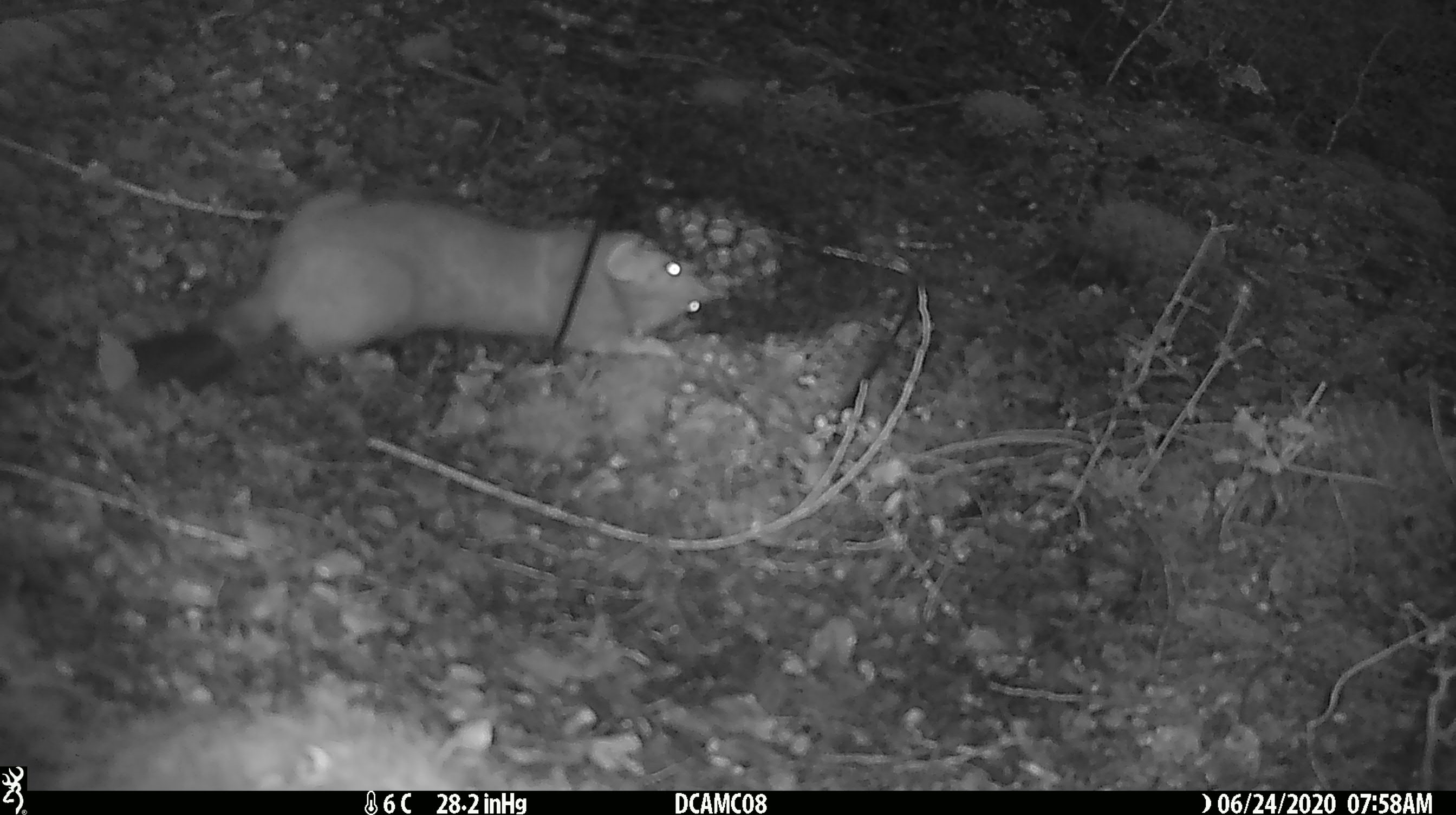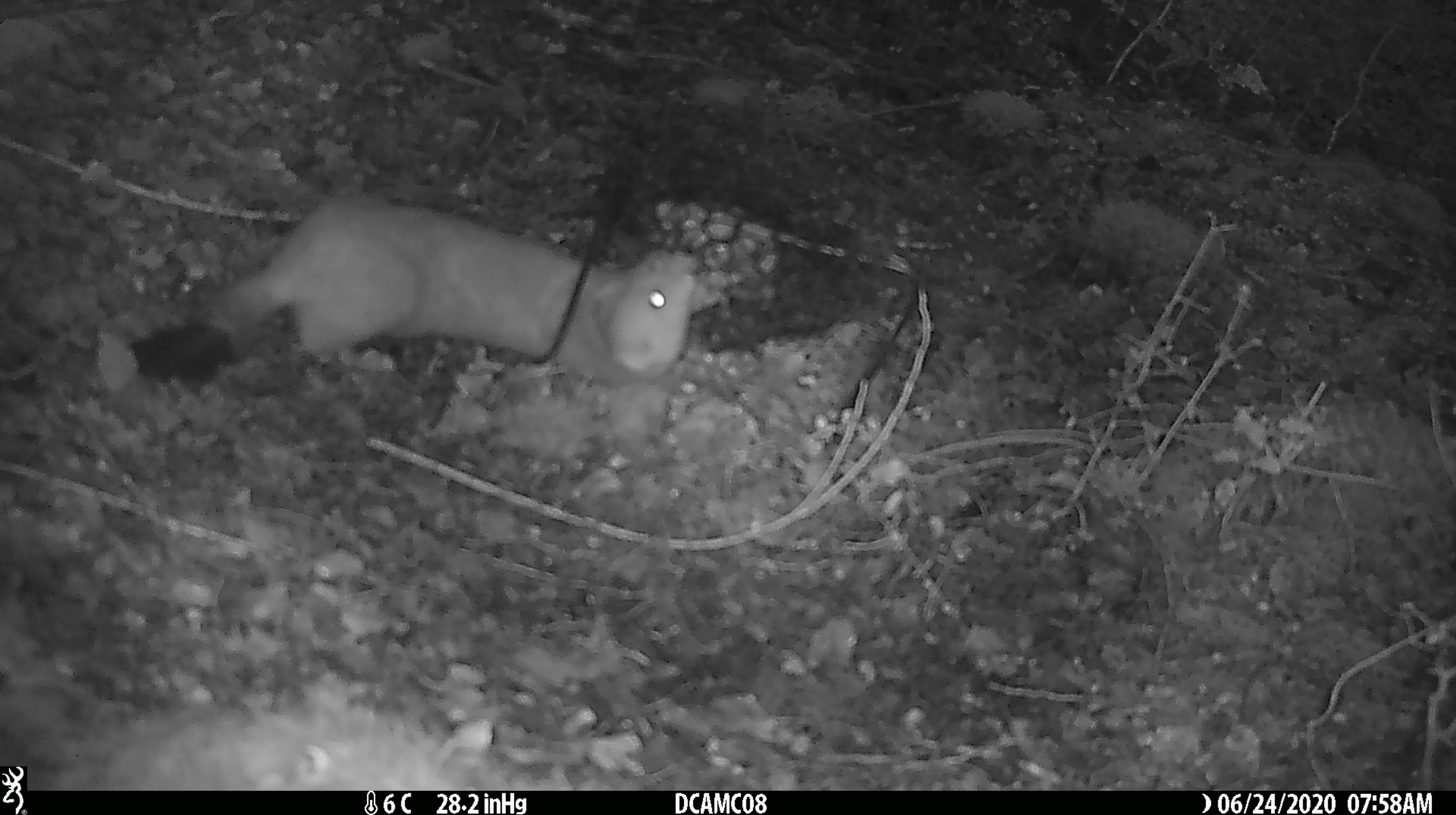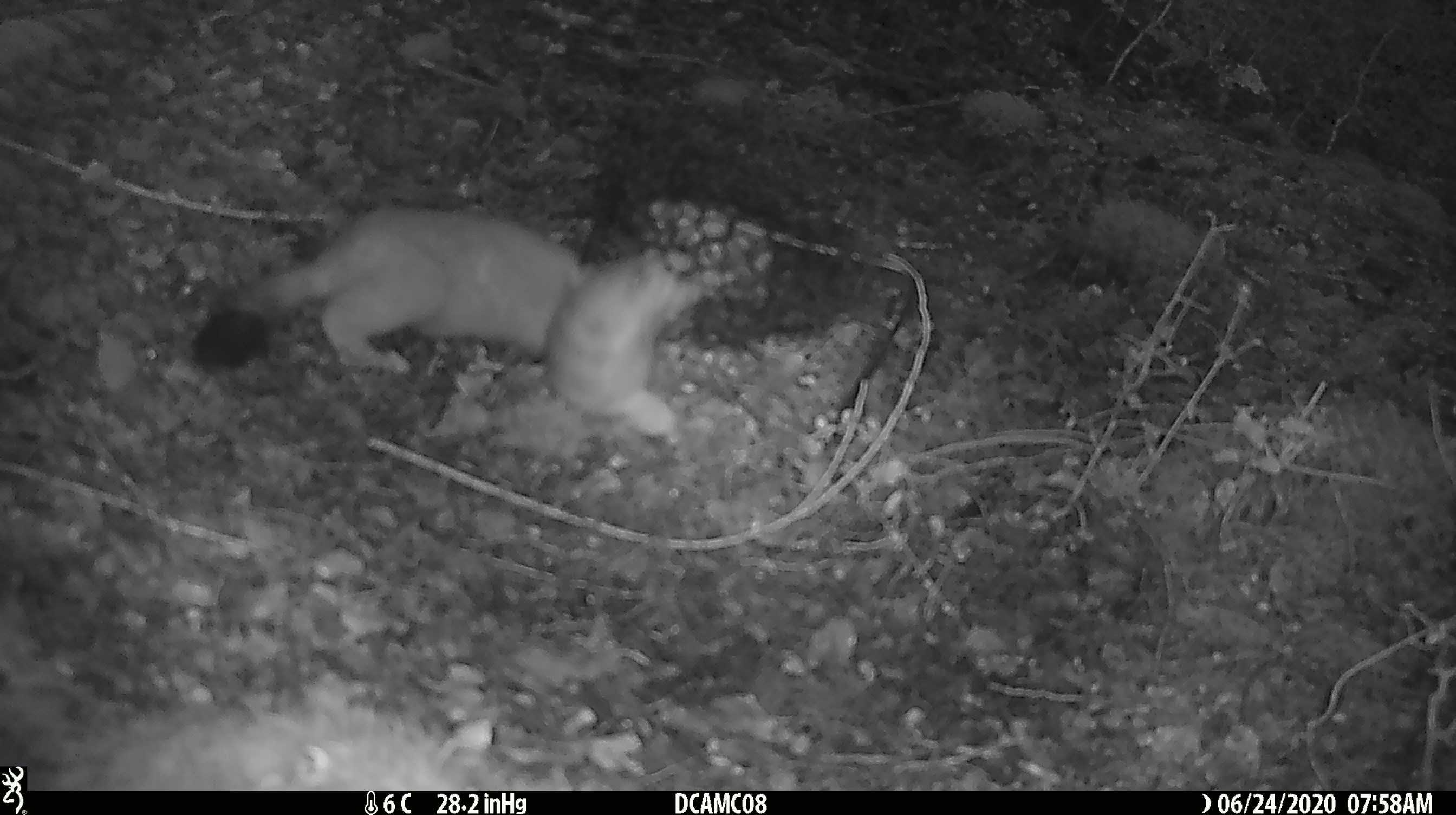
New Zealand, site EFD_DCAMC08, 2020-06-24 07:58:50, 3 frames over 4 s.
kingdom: Animalia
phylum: Chordata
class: Mammalia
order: Carnivora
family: Mustelidae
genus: Mustela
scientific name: Mustela erminea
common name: stoat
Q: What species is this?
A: Stoat (Mustela erminea).